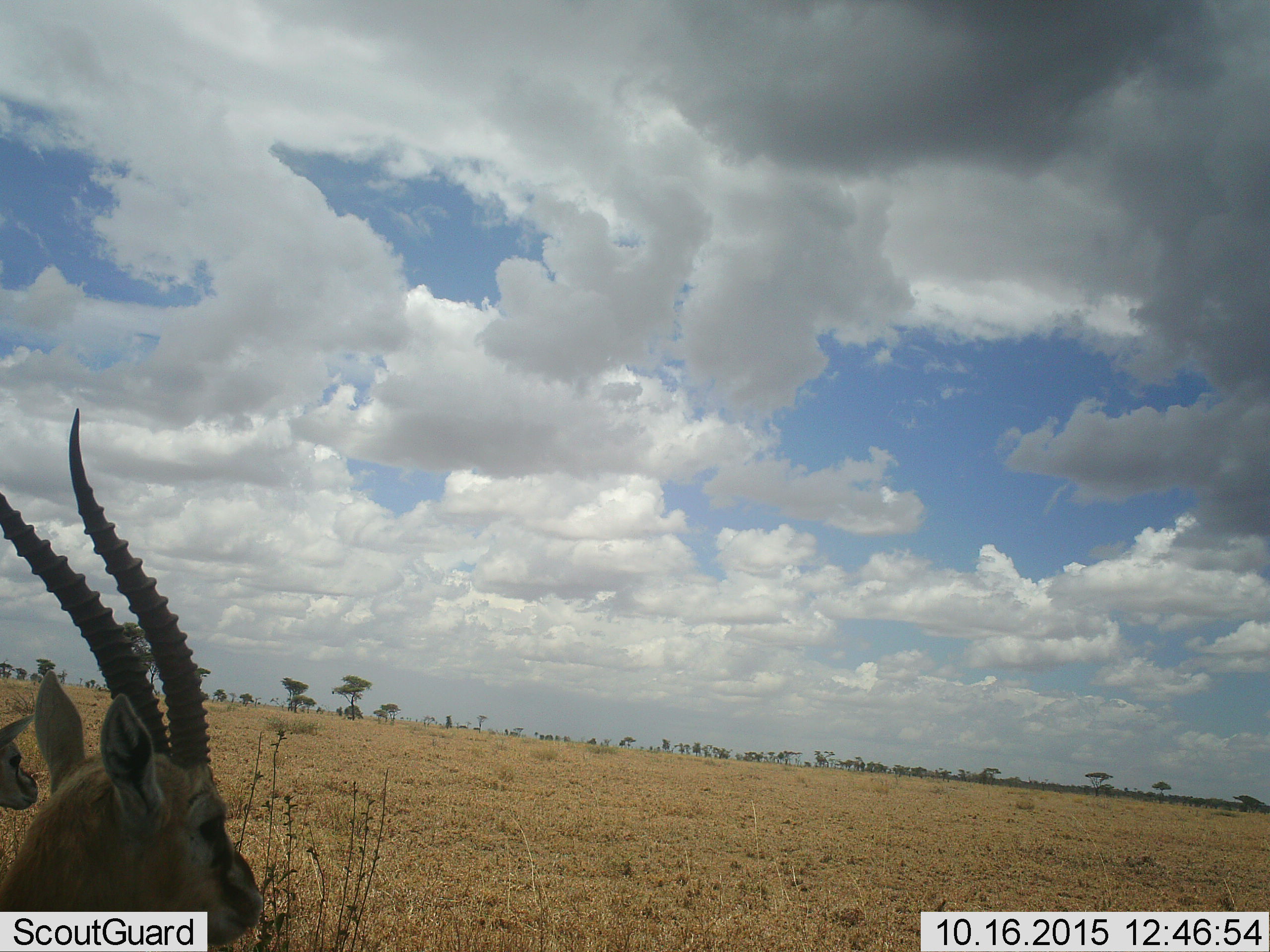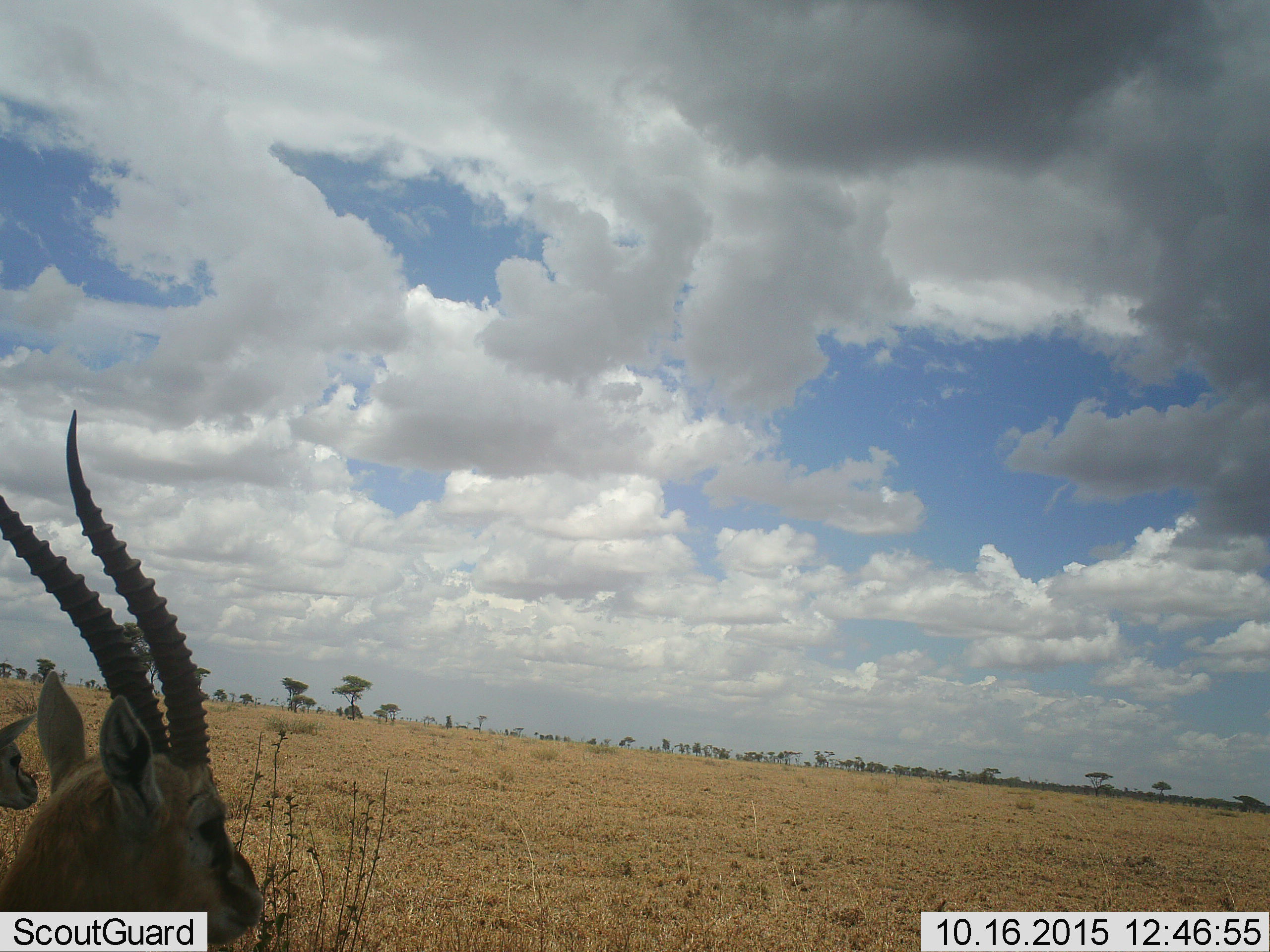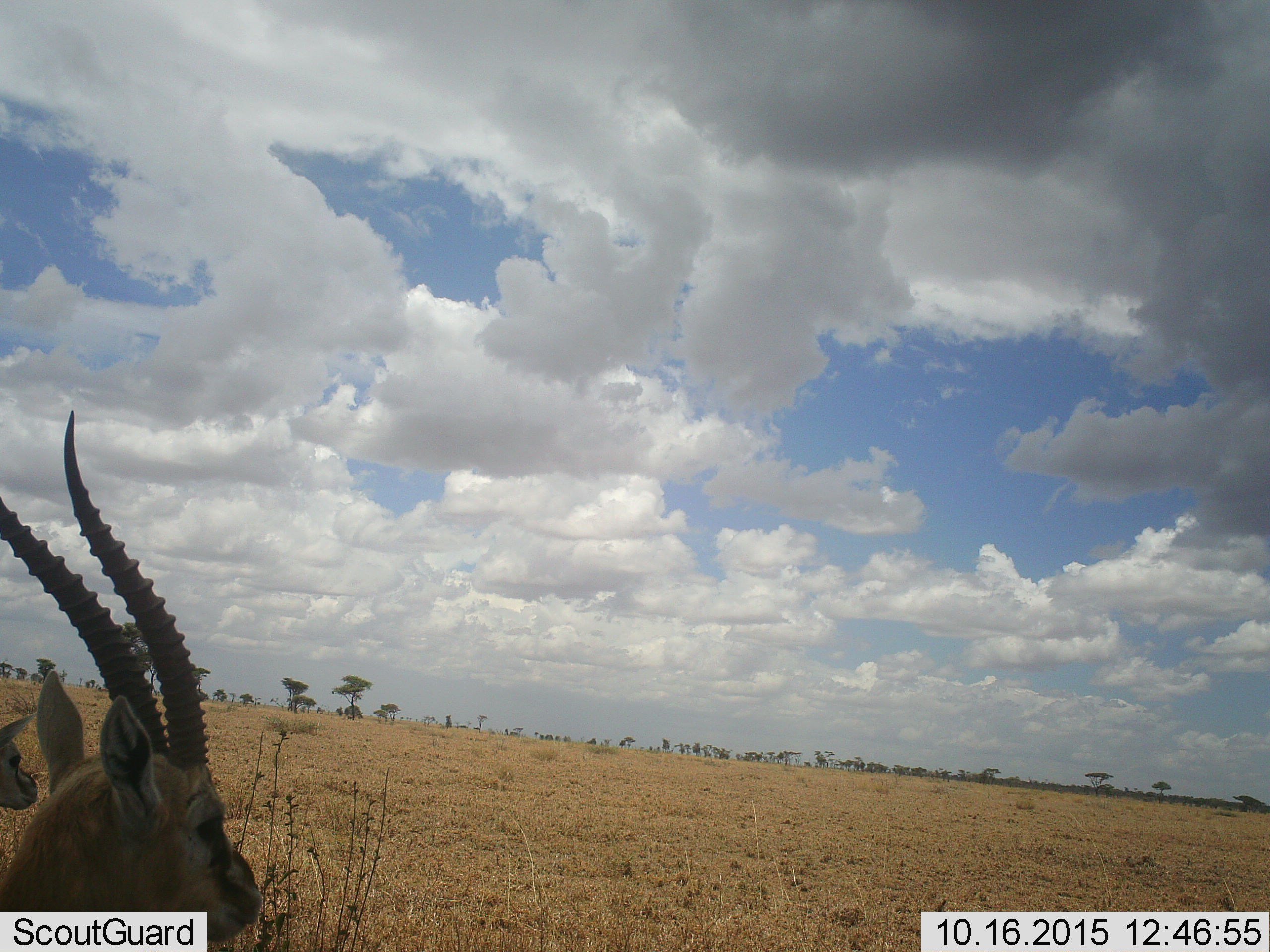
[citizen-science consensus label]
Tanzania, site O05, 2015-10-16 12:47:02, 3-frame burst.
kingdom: Animalia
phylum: Chordata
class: Mammalia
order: Artiodactyla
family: Bovidae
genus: Eudorcas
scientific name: Eudorcas thomsonii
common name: thomson's gazelle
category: gazellethomsons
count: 2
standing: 88%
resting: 12%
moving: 0%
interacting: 0%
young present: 0%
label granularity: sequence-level